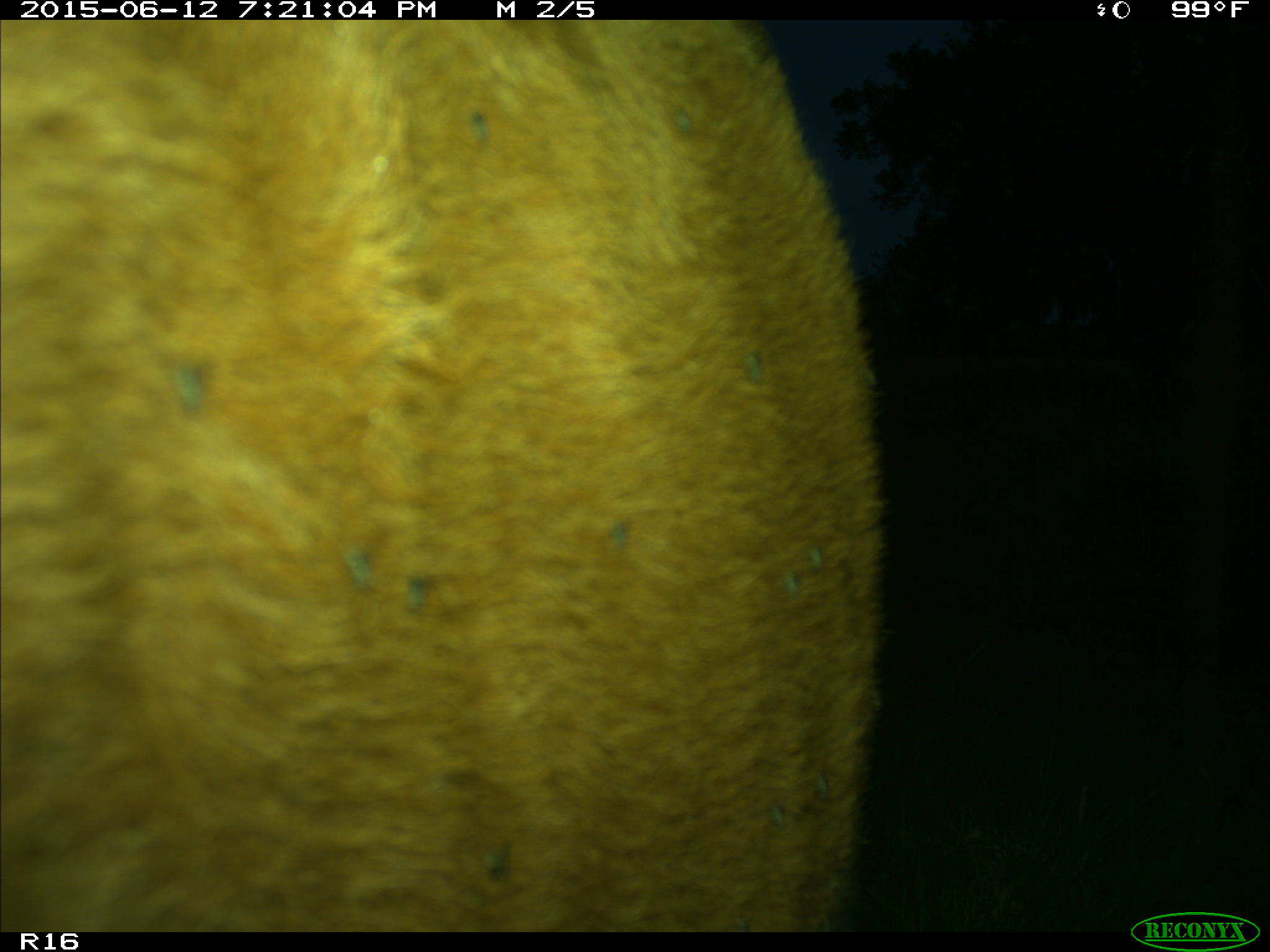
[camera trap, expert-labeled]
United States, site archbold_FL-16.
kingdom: Animalia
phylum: Chordata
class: Mammalia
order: Artiodactyla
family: Bovidae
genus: Bos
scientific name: Bos taurus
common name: domestic cow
Bos taurus (domestic cow).